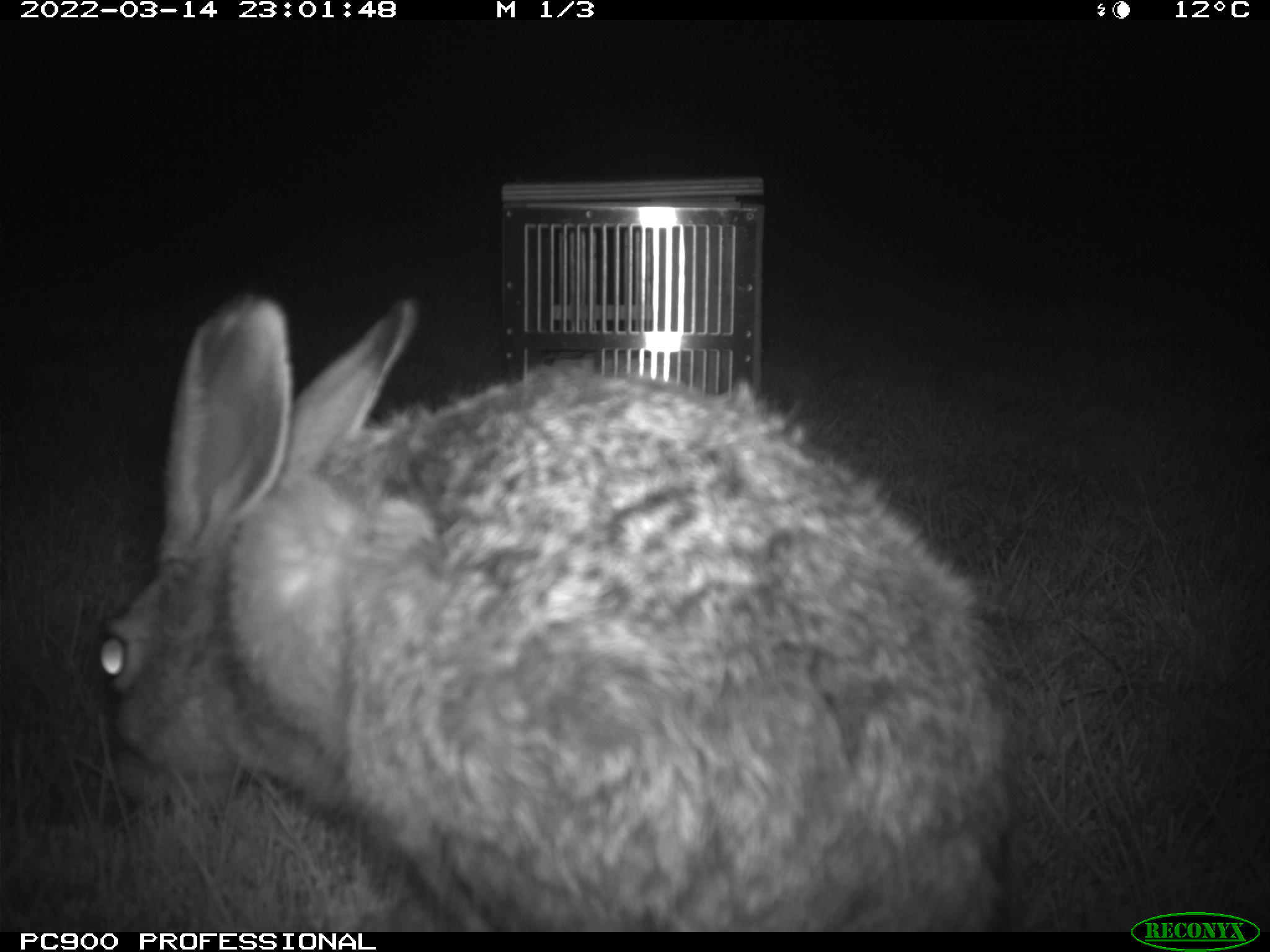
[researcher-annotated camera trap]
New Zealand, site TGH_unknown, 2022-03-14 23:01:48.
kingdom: Animalia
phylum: Chordata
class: Mammalia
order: Lagomorpha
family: Leporidae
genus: Lepus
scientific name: Lepus europaeus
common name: brown hare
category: hare